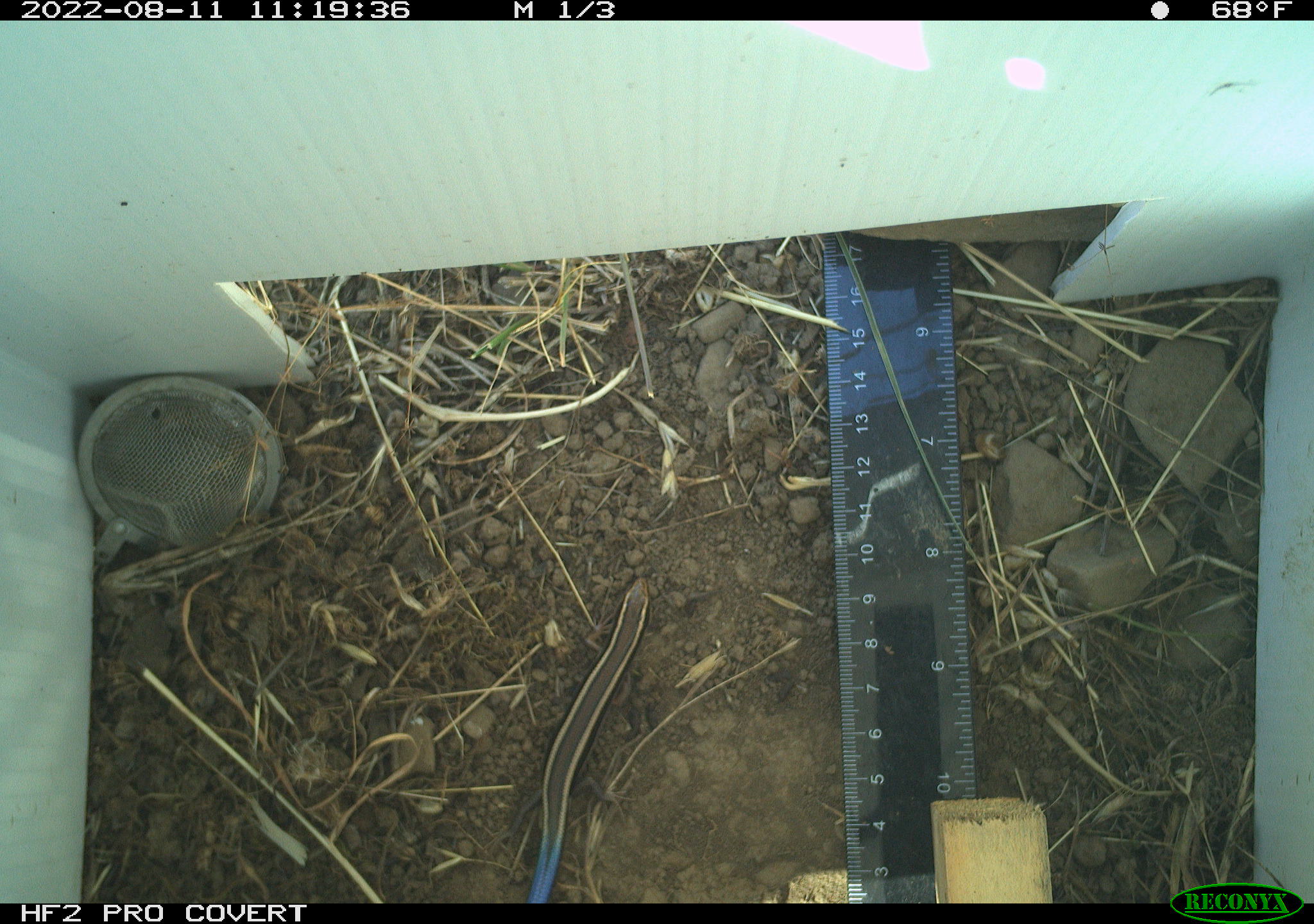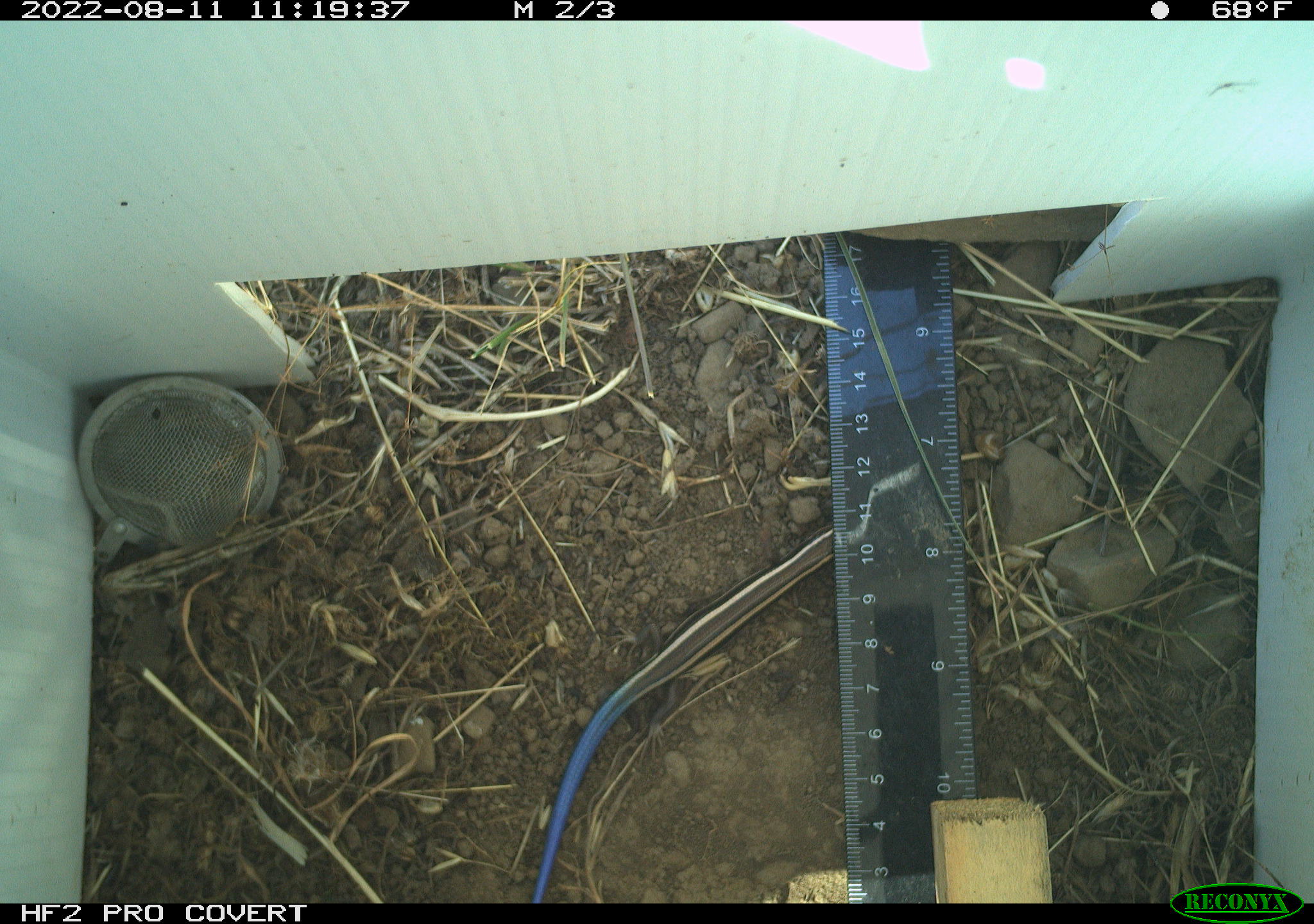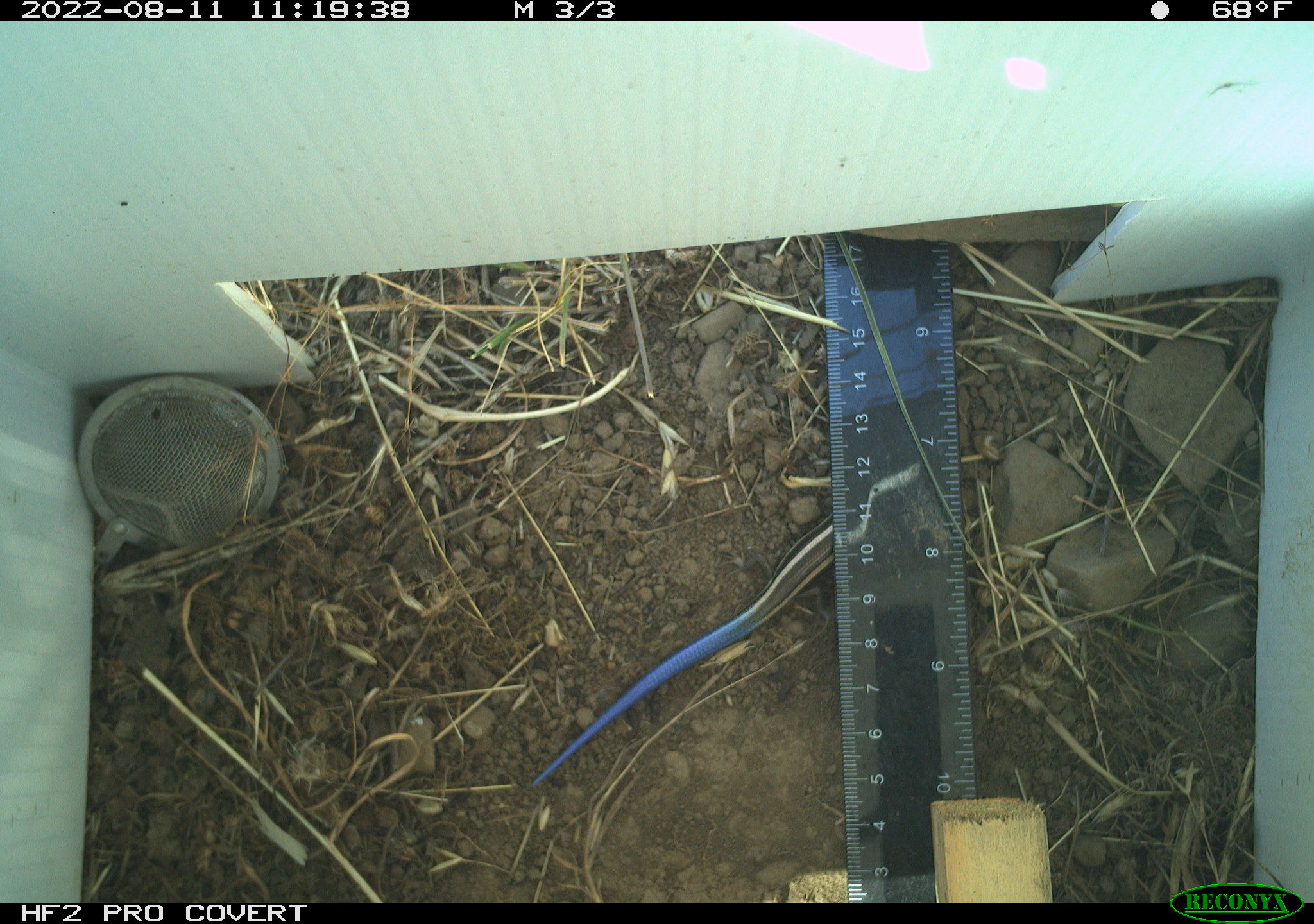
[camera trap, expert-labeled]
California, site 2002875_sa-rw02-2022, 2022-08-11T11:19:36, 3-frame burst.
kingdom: Animalia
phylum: Chordata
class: Reptilia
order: Squamata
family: Scincidae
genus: Plestiodon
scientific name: Plestiodon skiltonianus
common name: western skink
Western skink (Plestiodon skiltonianus).